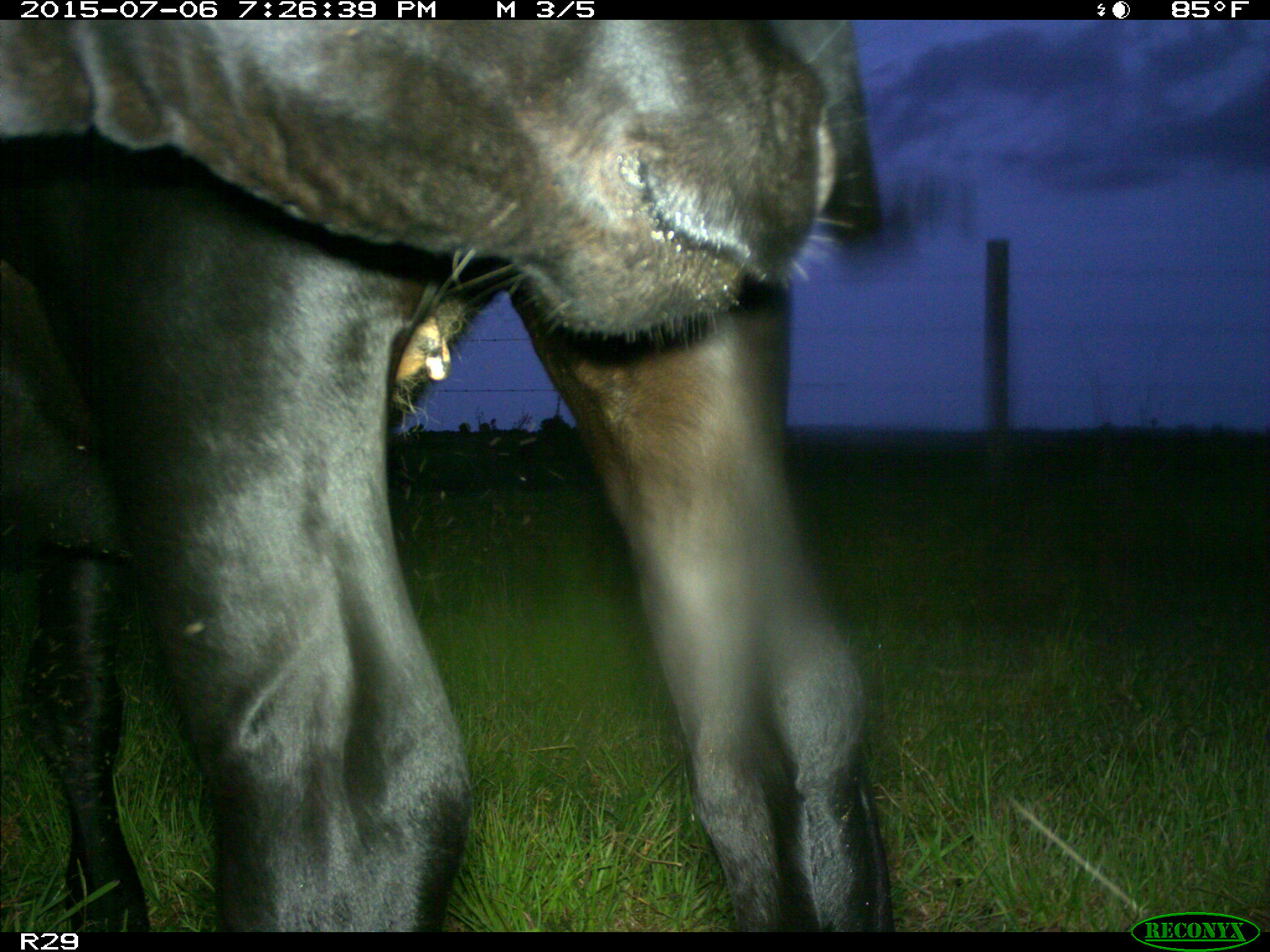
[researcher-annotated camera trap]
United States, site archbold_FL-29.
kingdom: Animalia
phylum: Chordata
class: Mammalia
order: Artiodactyla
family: Bovidae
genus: Bos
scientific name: Bos taurus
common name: domestic cow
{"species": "Bos taurus (domestic cow)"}